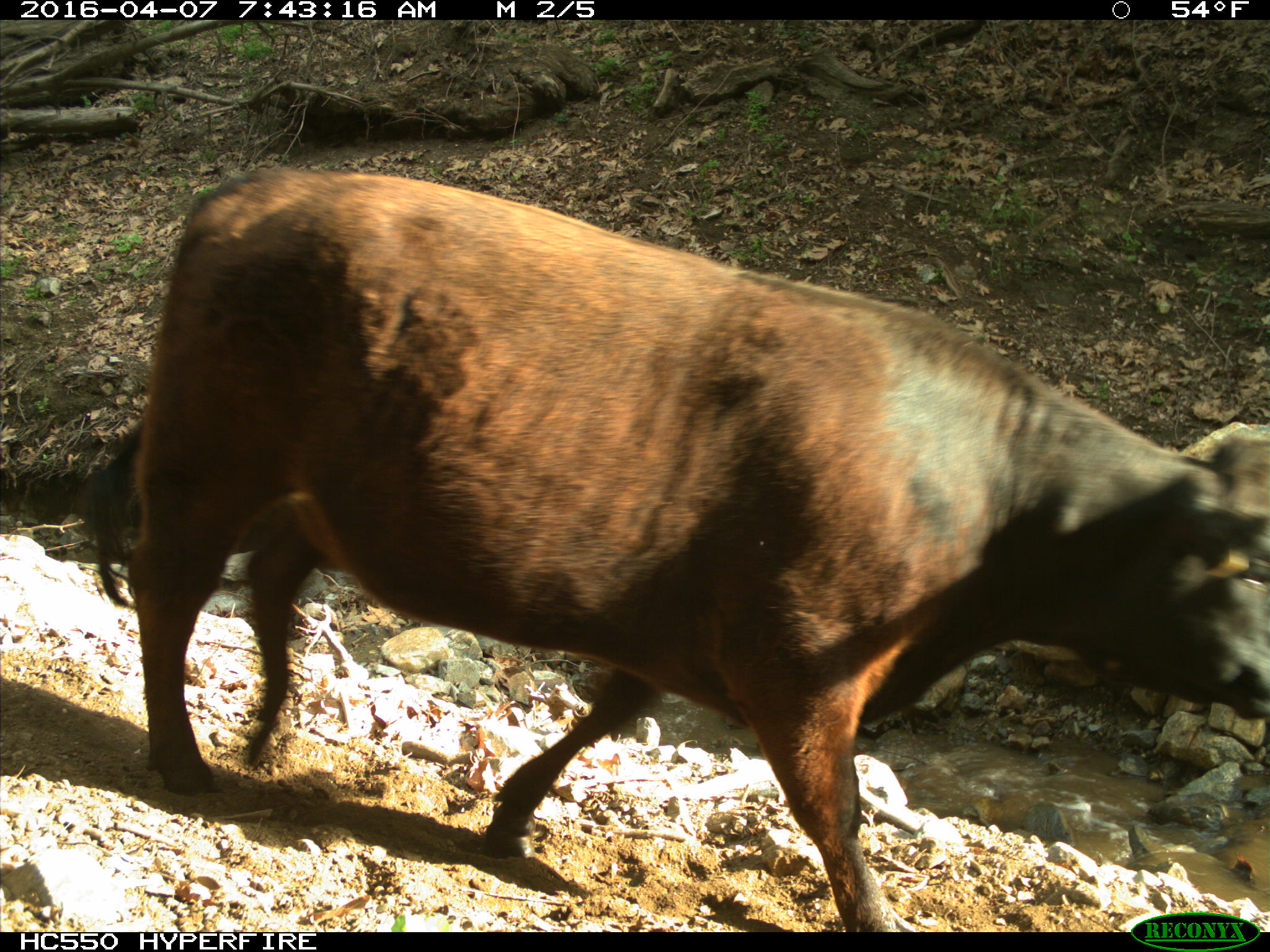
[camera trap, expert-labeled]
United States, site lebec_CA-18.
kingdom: Animalia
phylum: Chordata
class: Mammalia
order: Artiodactyla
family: Bovidae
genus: Bos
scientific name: Bos taurus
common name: domestic cow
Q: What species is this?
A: Bos taurus (domestic cow).